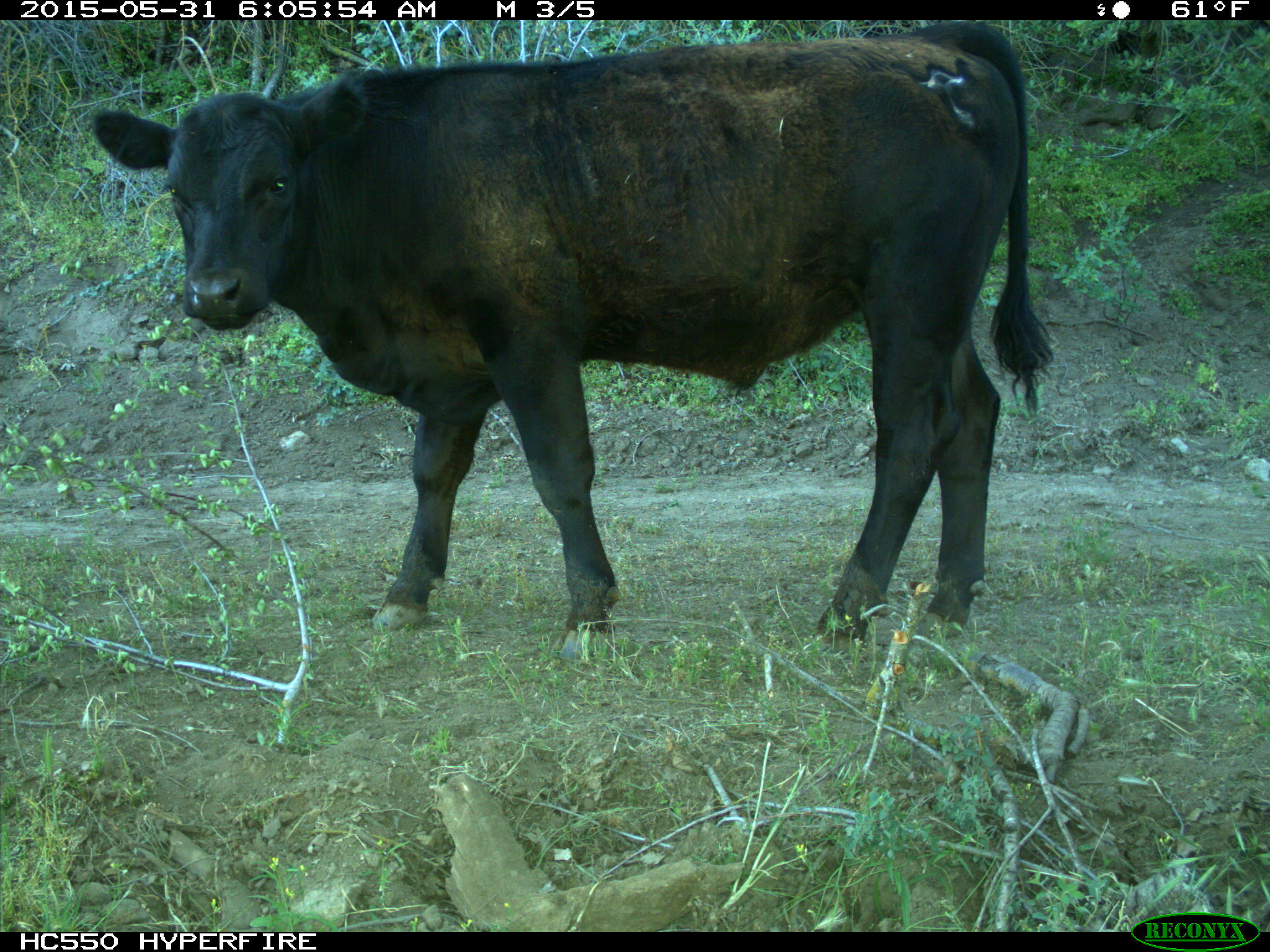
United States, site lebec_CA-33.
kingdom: Animalia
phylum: Chordata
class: Mammalia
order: Artiodactyla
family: Bovidae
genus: Bos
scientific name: Bos taurus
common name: domestic cow